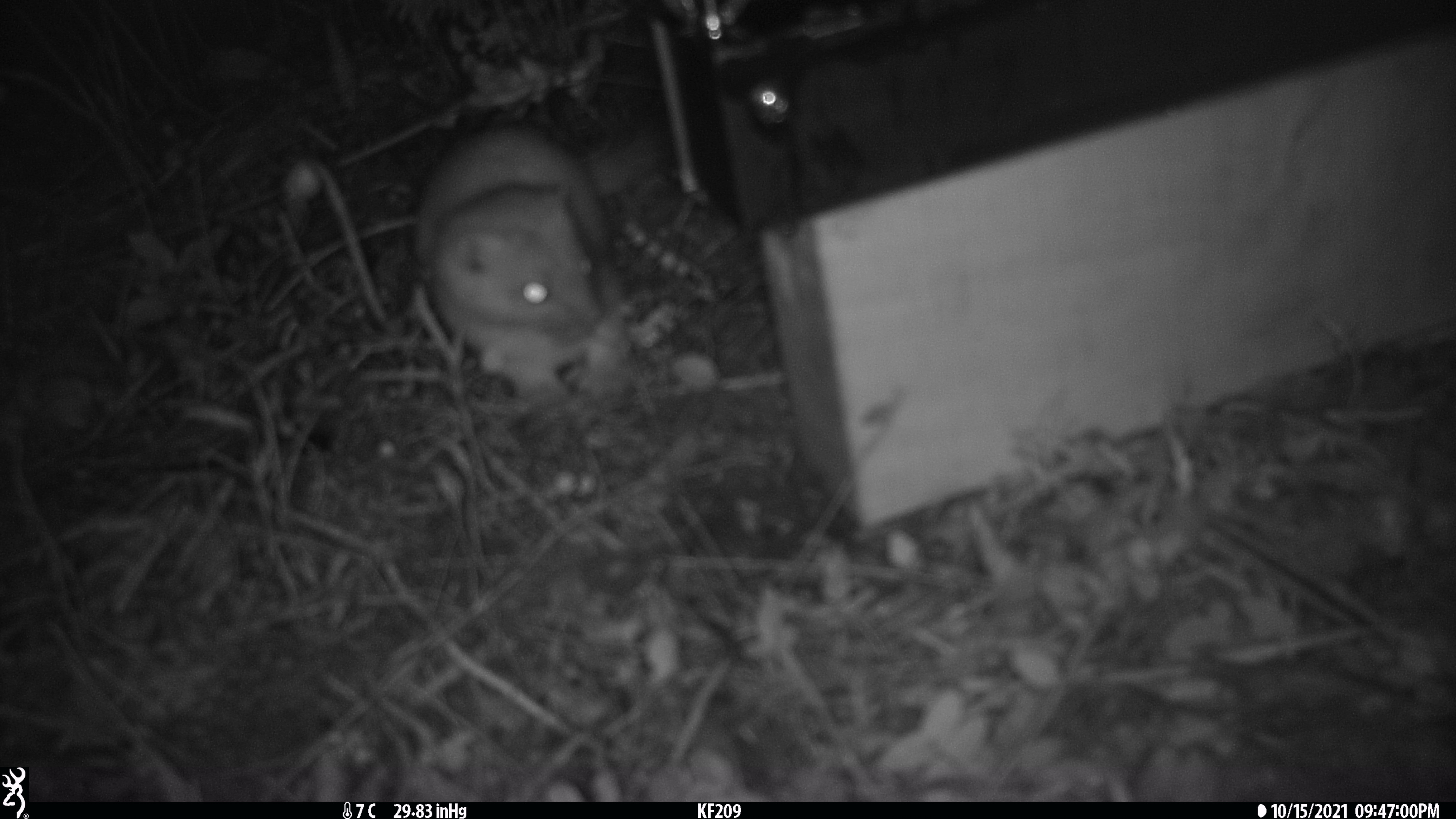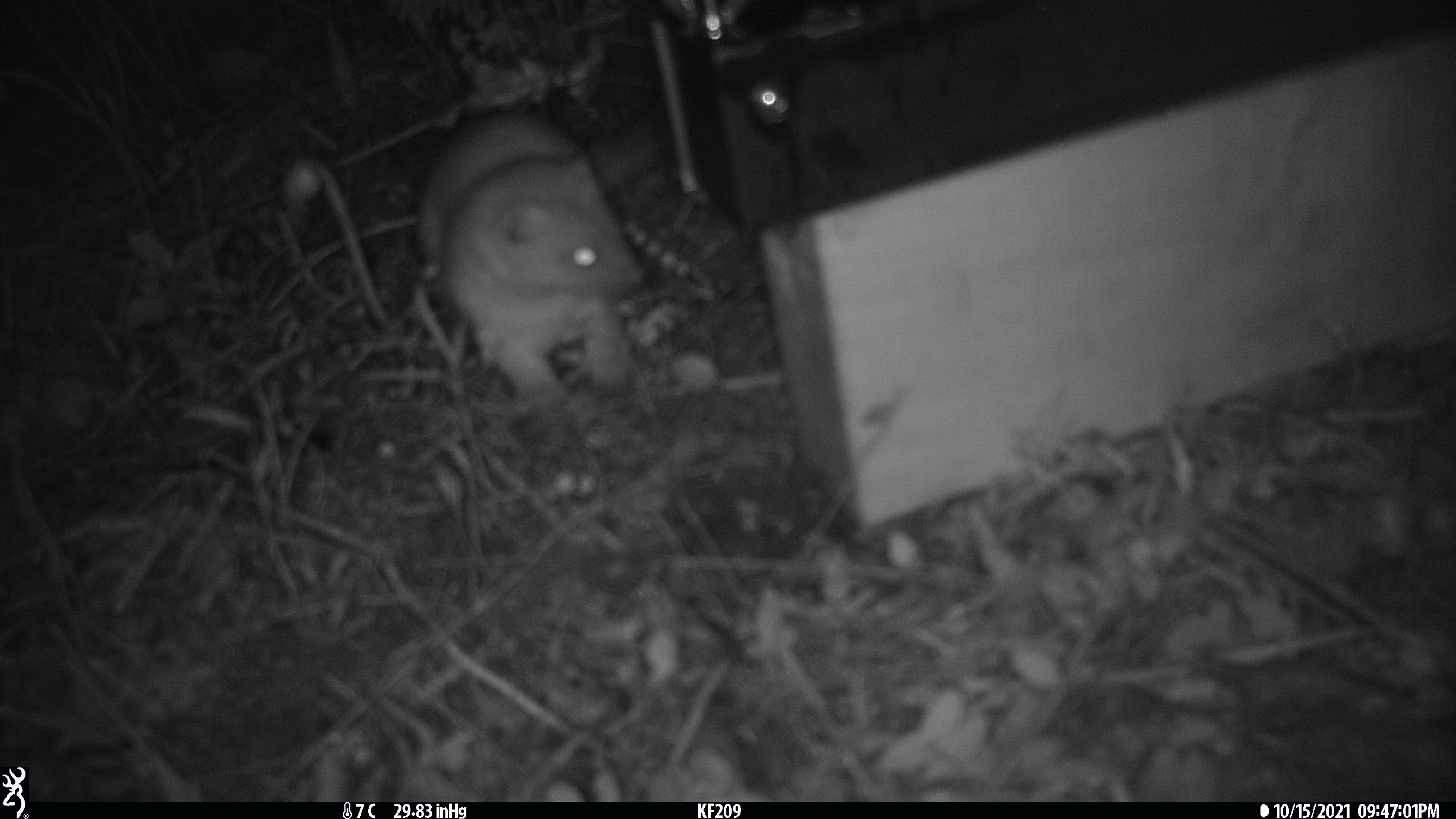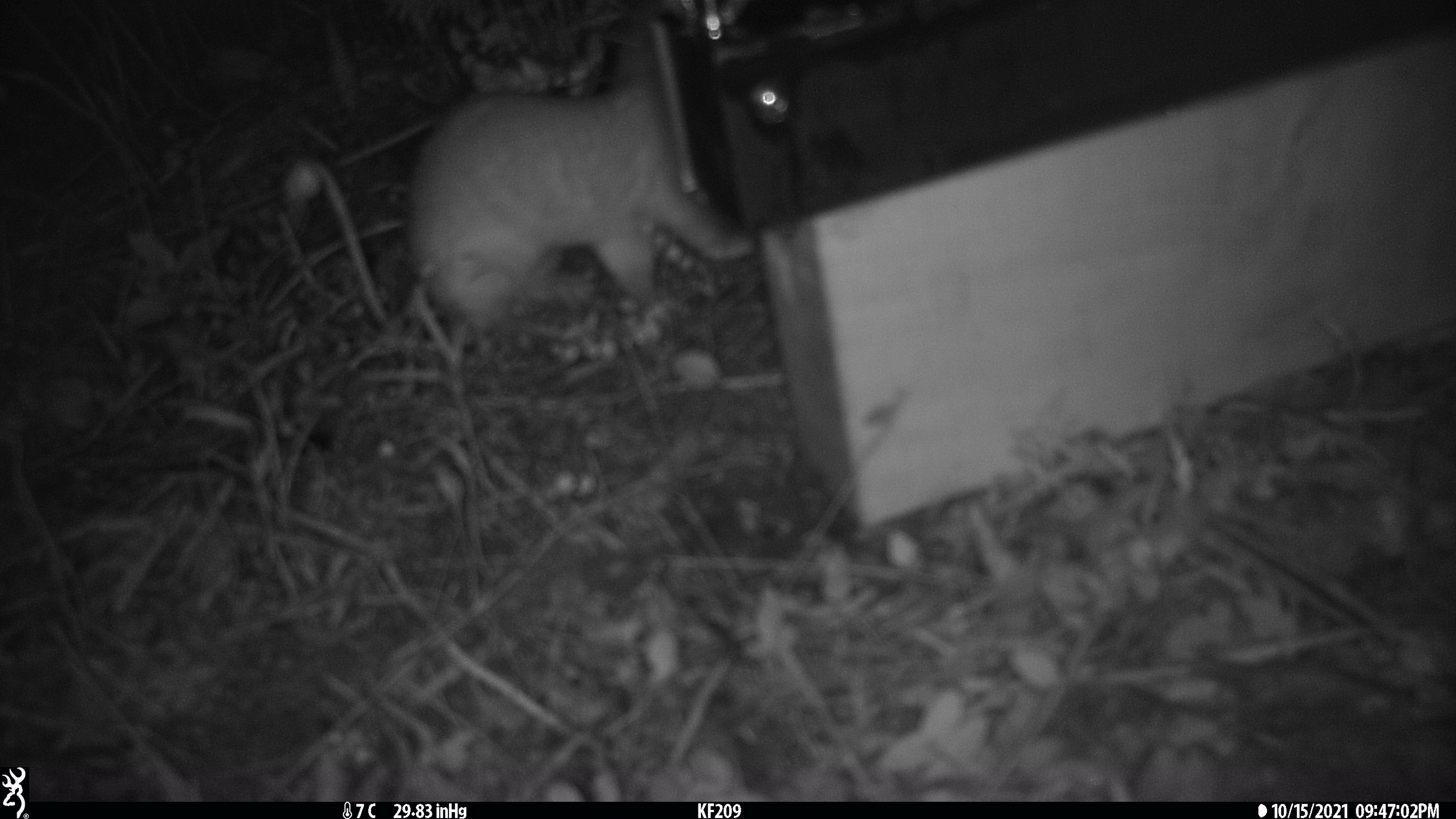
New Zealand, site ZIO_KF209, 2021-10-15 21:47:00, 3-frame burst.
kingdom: Animalia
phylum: Chordata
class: Mammalia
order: Carnivora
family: Mustelidae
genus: Mustela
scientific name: Mustela erminea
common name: stoat